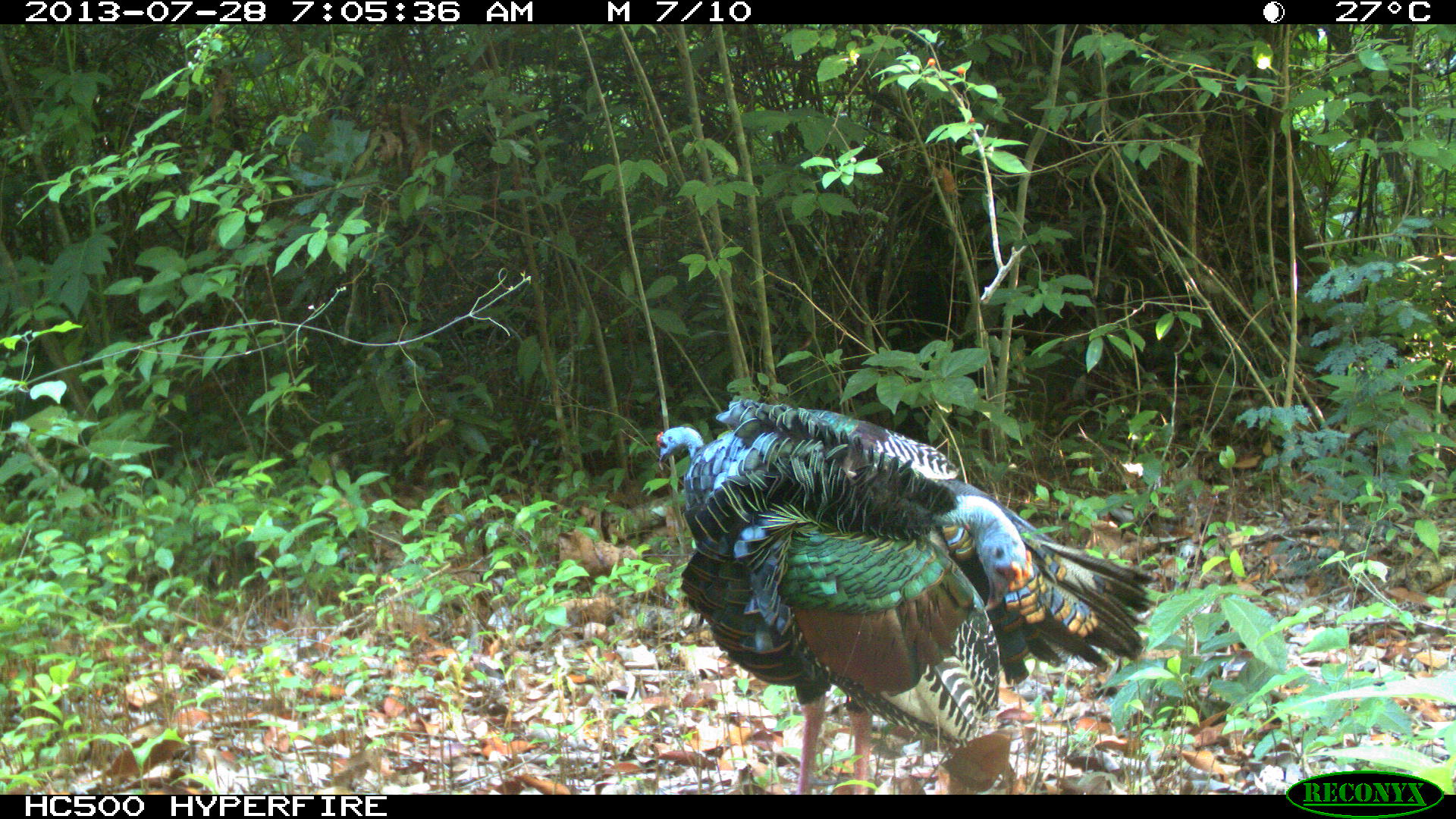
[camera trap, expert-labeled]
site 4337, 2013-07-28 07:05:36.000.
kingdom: Animalia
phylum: Chordata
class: Aves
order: Galliformes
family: Phasianidae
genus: Meleagris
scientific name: Meleagris ocellata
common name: ocellated turkey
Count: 2.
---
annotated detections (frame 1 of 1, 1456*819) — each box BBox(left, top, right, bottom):
meleagris ocellata: BBox(656, 424, 1158, 795); BBox(682, 397, 1034, 795)